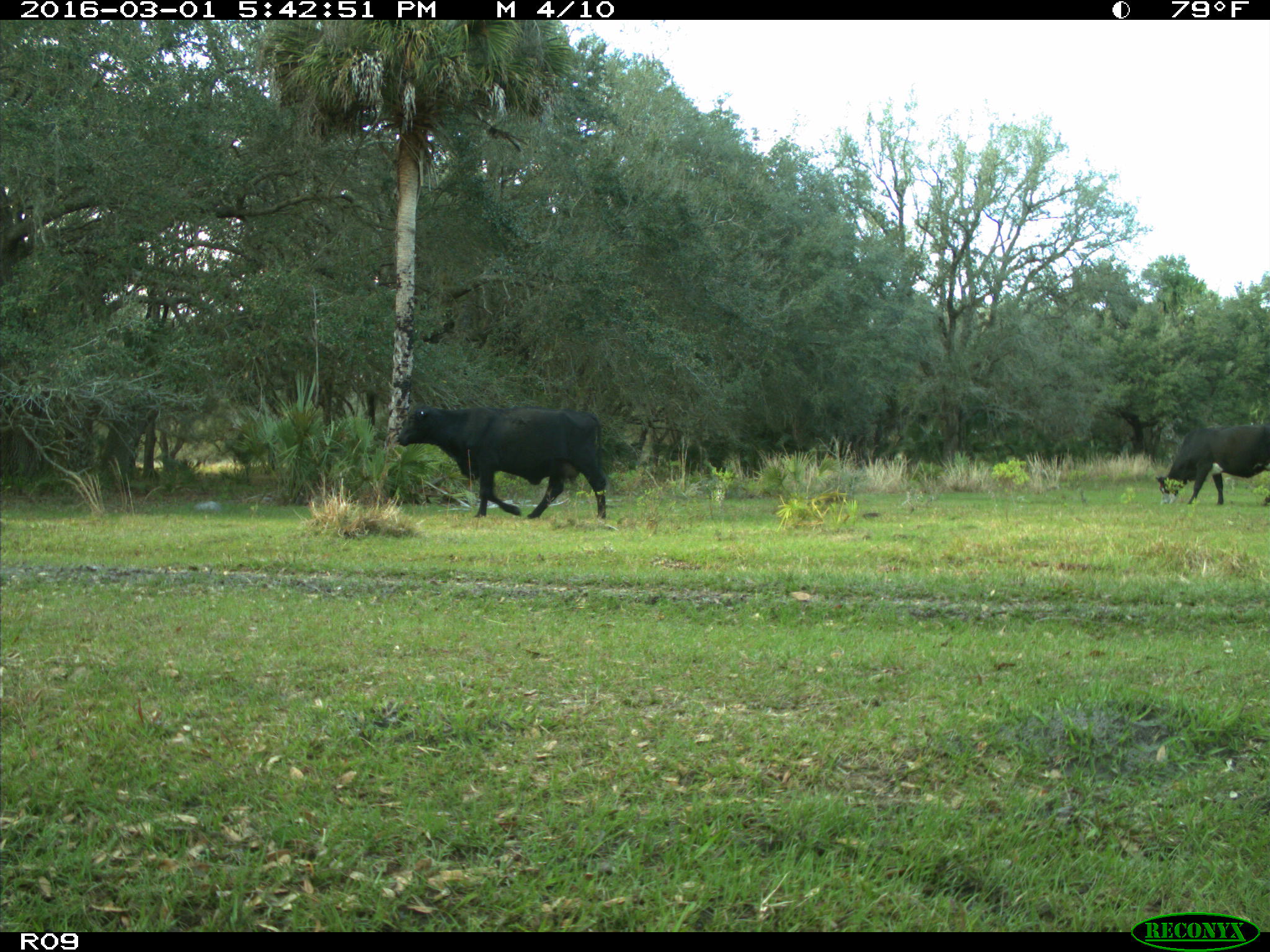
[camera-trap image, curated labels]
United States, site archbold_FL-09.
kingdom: Animalia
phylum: Chordata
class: Mammalia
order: Artiodactyla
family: Bovidae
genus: Bos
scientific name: Bos taurus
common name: domestic cow